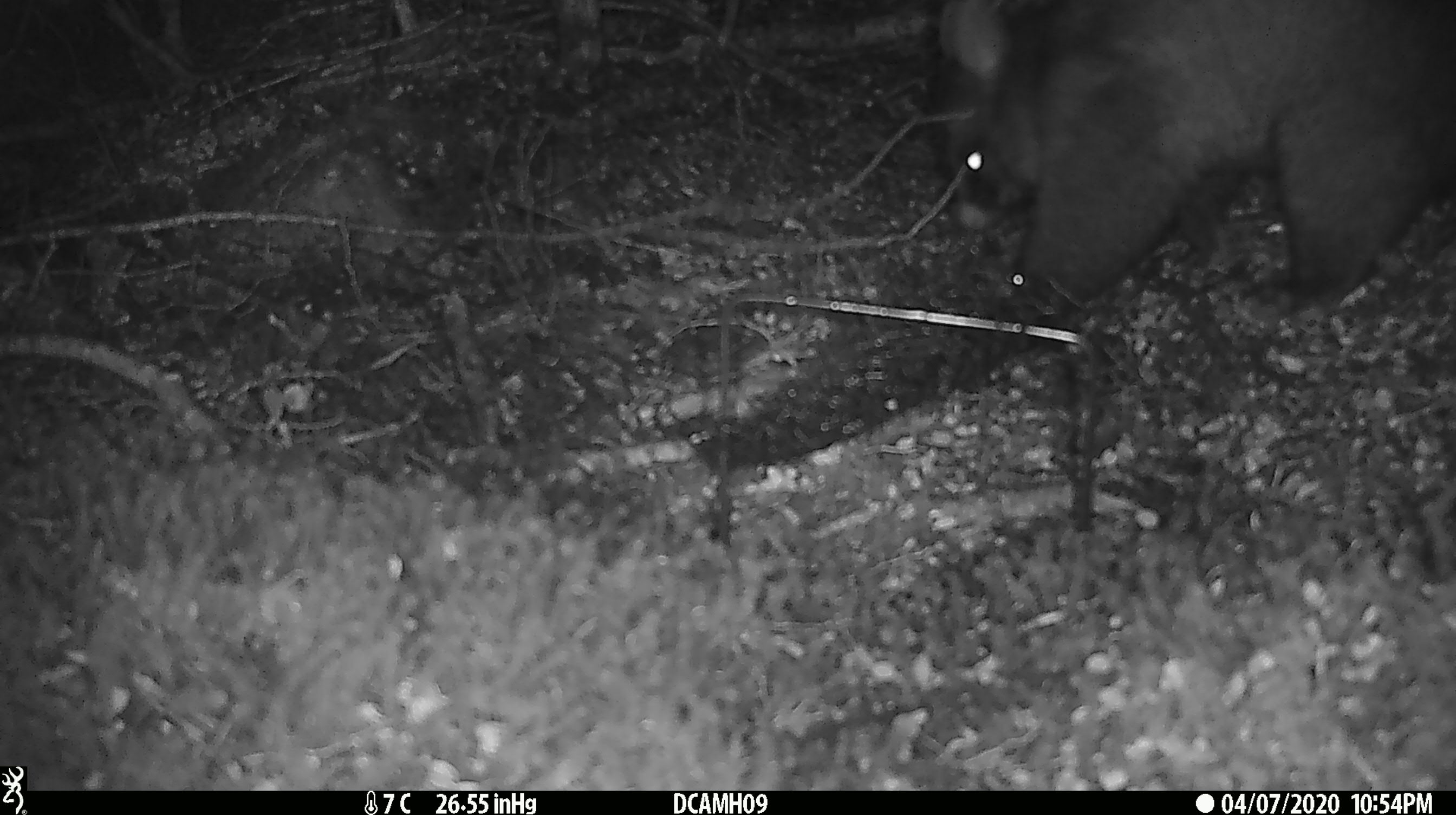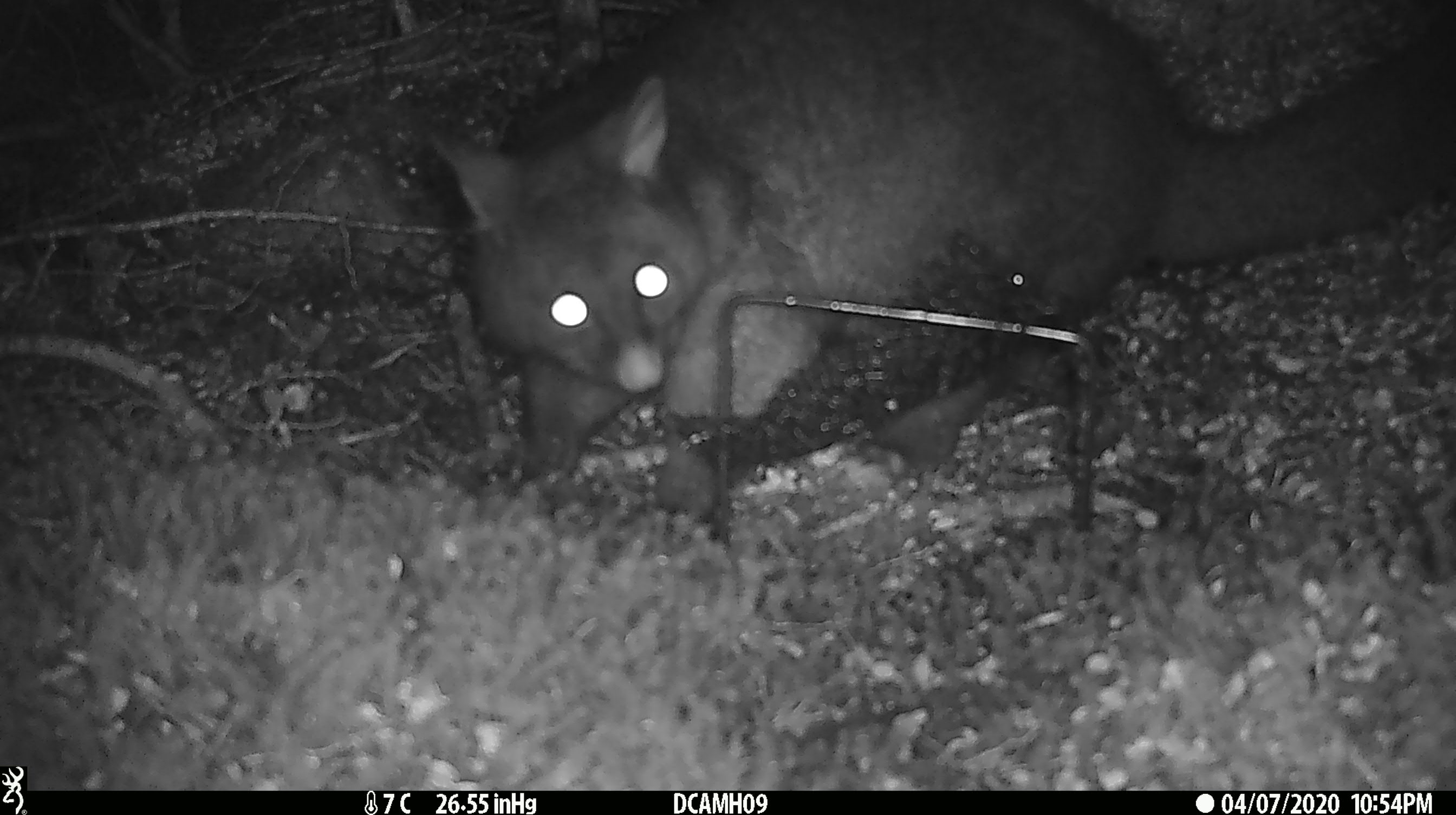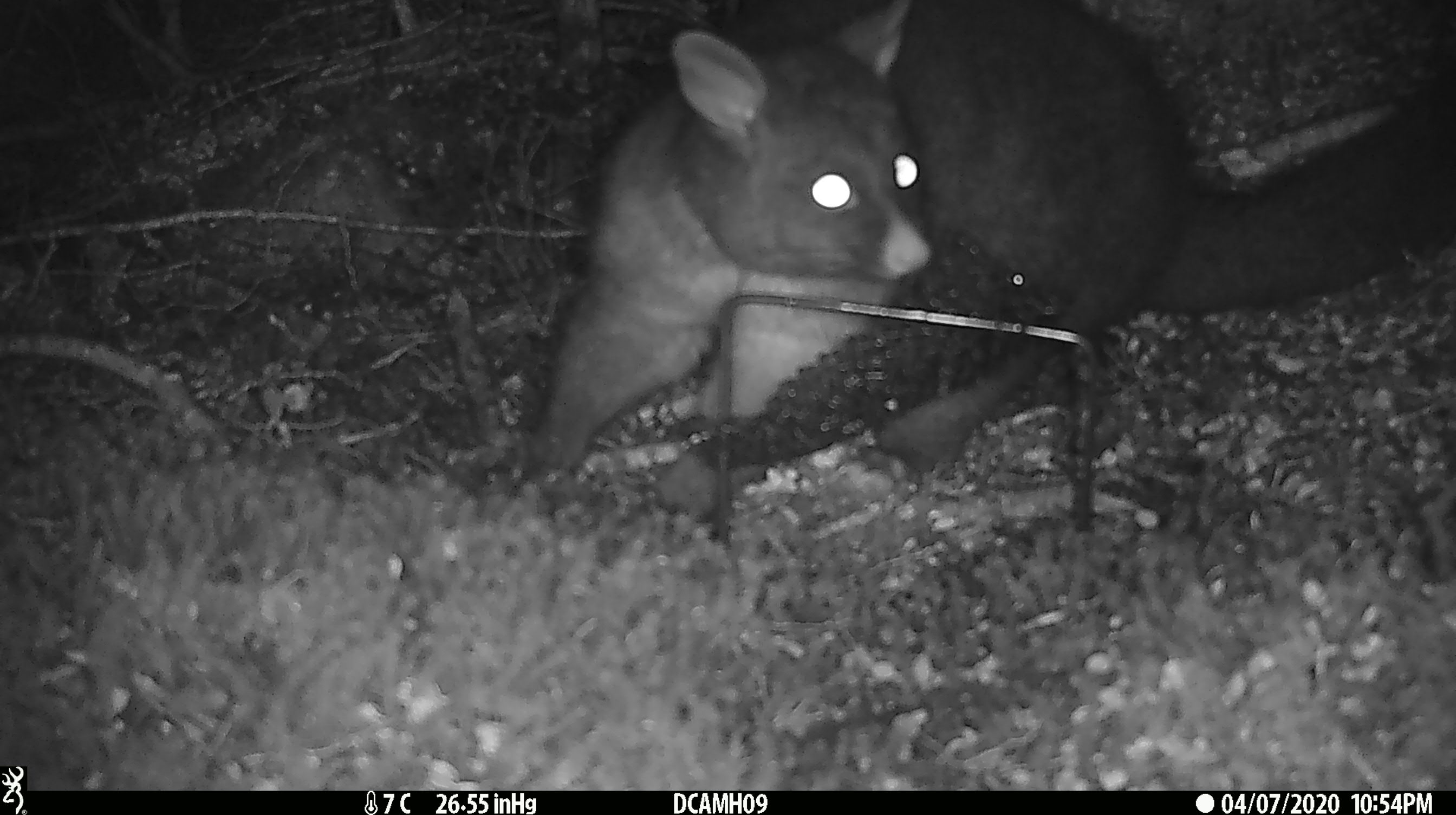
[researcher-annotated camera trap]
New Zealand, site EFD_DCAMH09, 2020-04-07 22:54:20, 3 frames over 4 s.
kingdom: Animalia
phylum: Chordata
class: Mammalia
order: Diprotodontia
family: Phalangeridae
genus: Trichosurus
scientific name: Trichosurus vulpecula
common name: common brushtail possum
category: possum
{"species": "possum (common brushtail possum) (Trichosurus vulpecula)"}